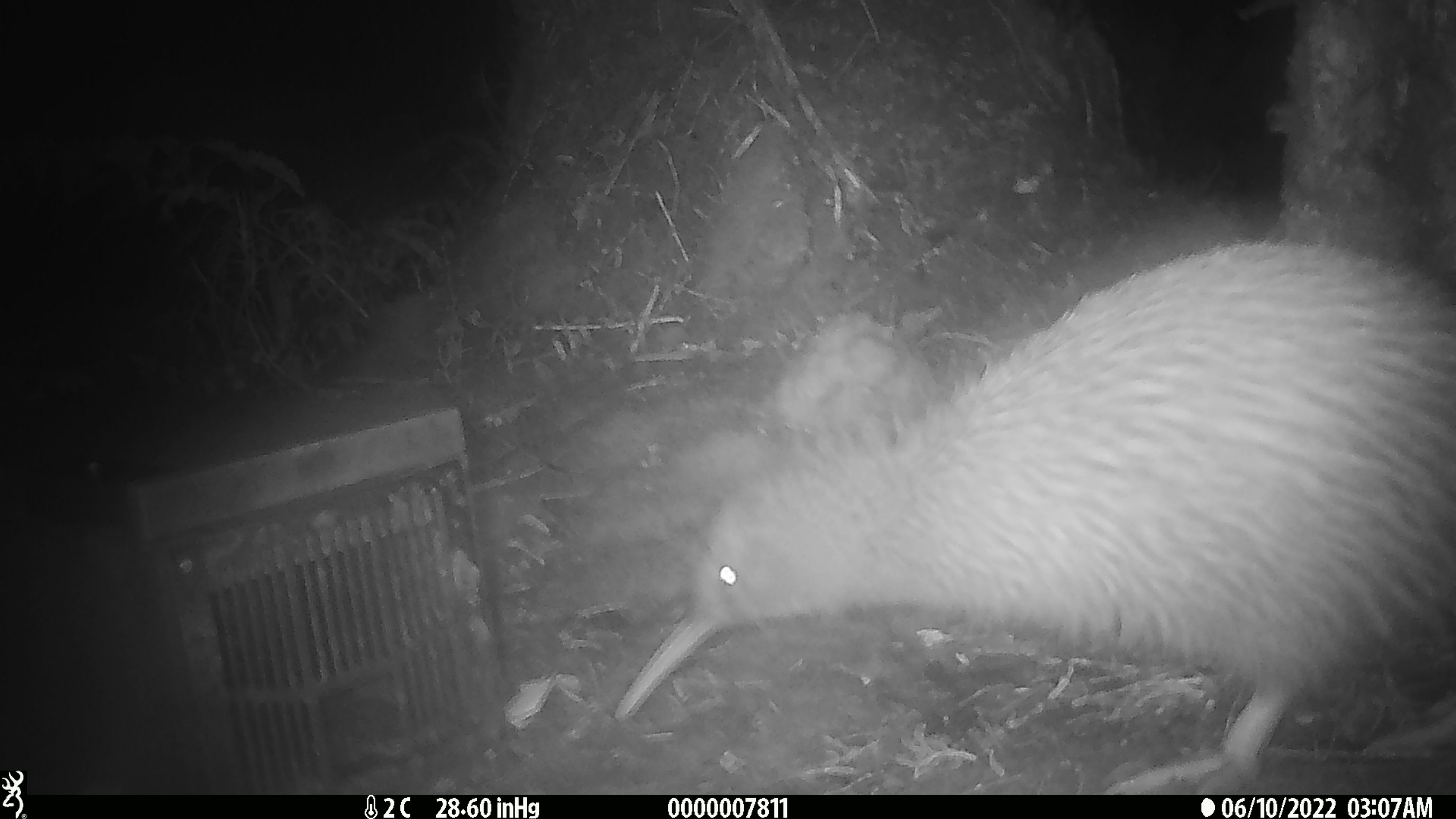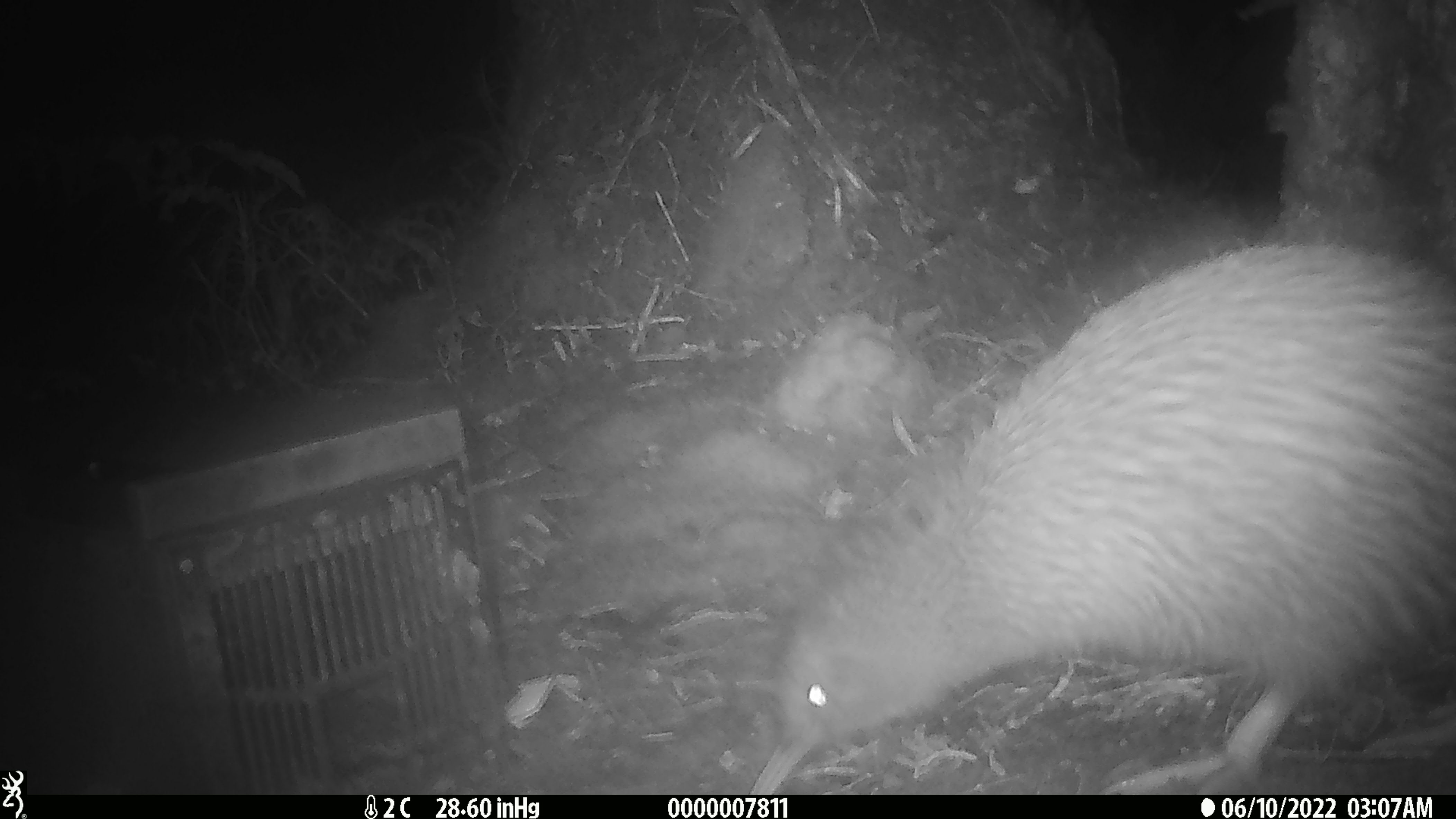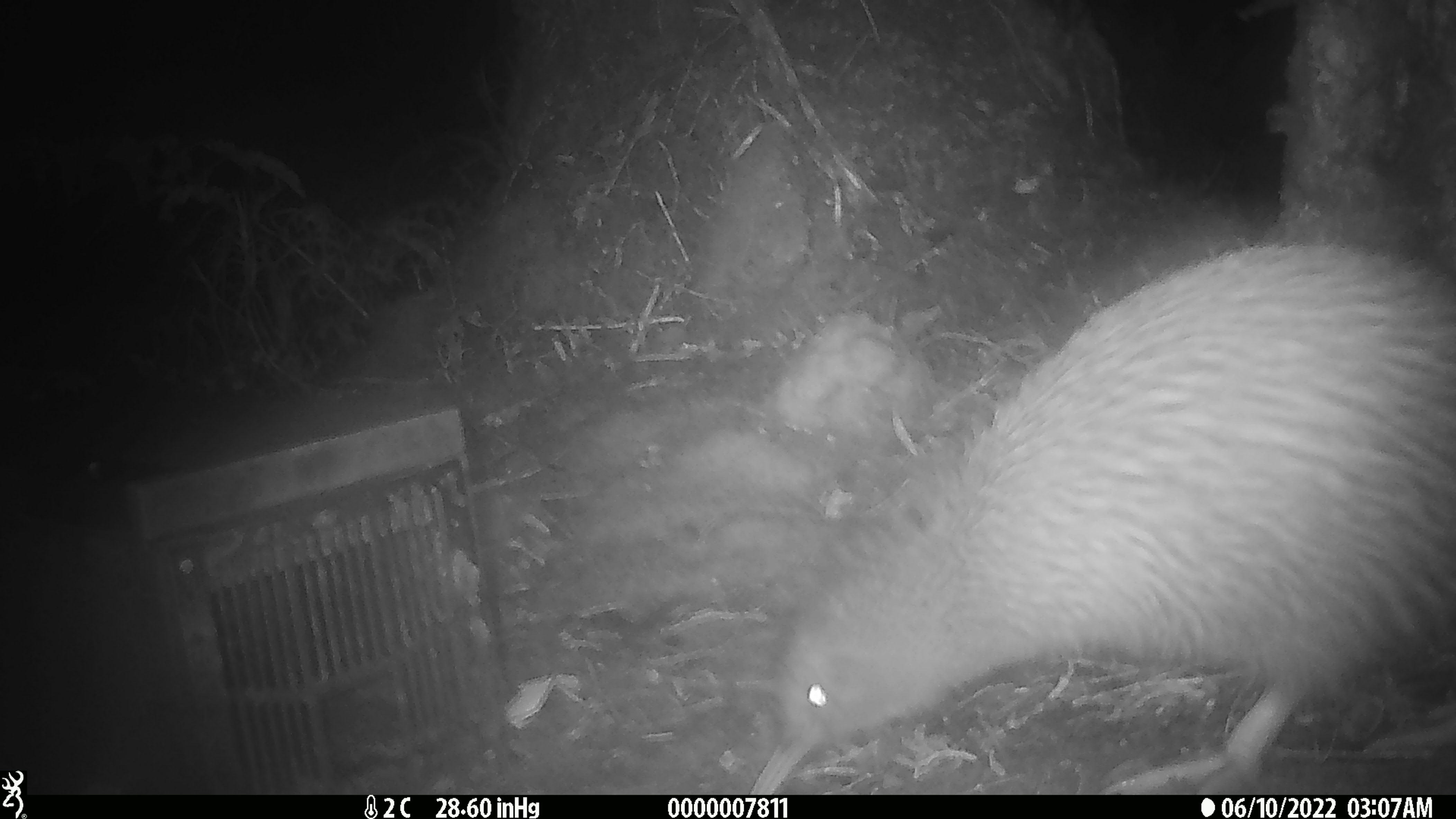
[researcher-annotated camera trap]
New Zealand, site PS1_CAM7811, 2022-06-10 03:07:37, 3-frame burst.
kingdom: Animalia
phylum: Chordata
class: Aves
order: Apterygiformes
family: Apterygidae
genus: Apteryx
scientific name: Apteryx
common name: kiwi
Kiwi (Apteryx).